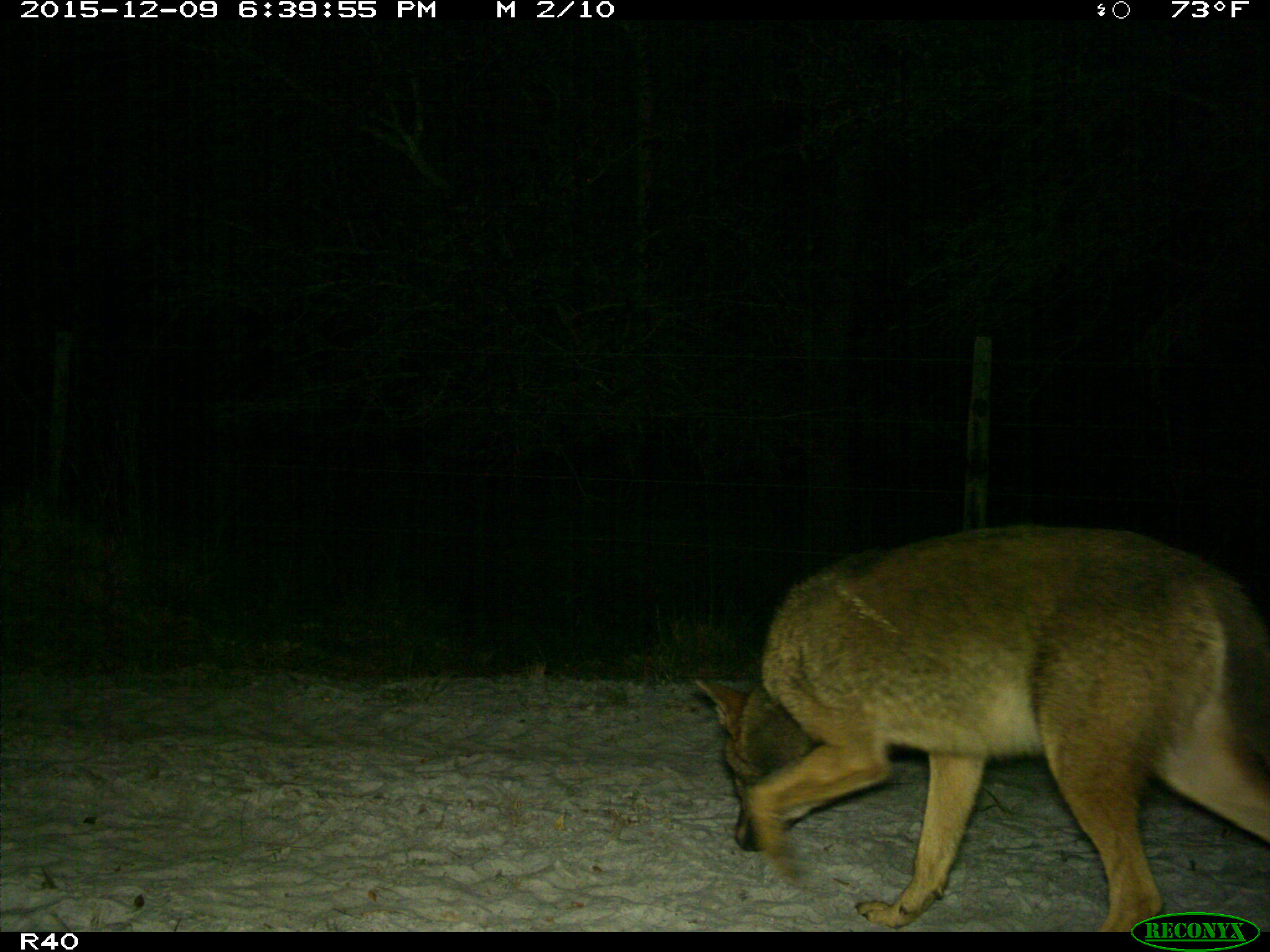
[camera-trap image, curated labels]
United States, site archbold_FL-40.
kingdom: Animalia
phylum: Chordata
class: Mammalia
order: Carnivora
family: Canidae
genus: Canis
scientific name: Canis latrans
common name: coyote